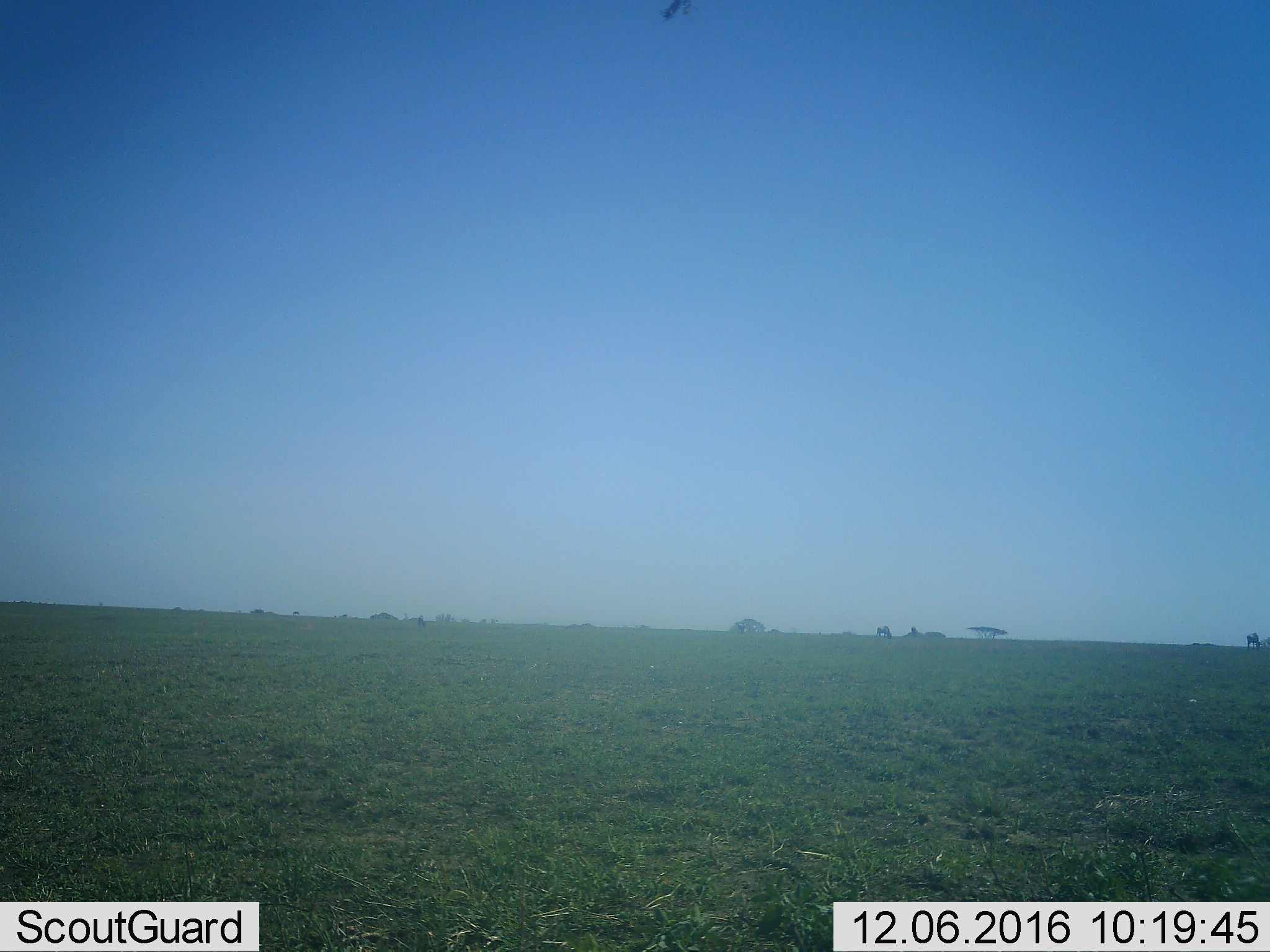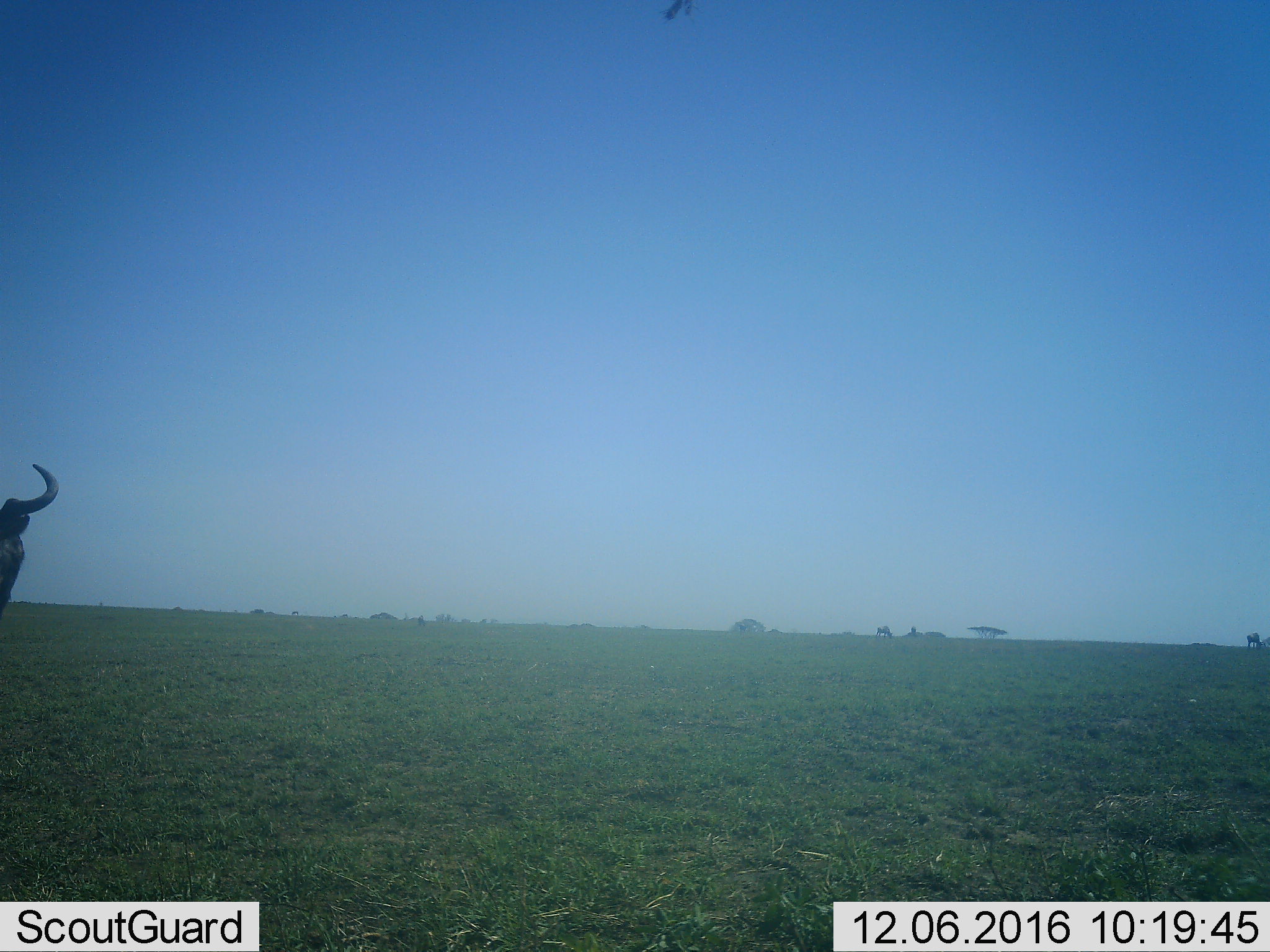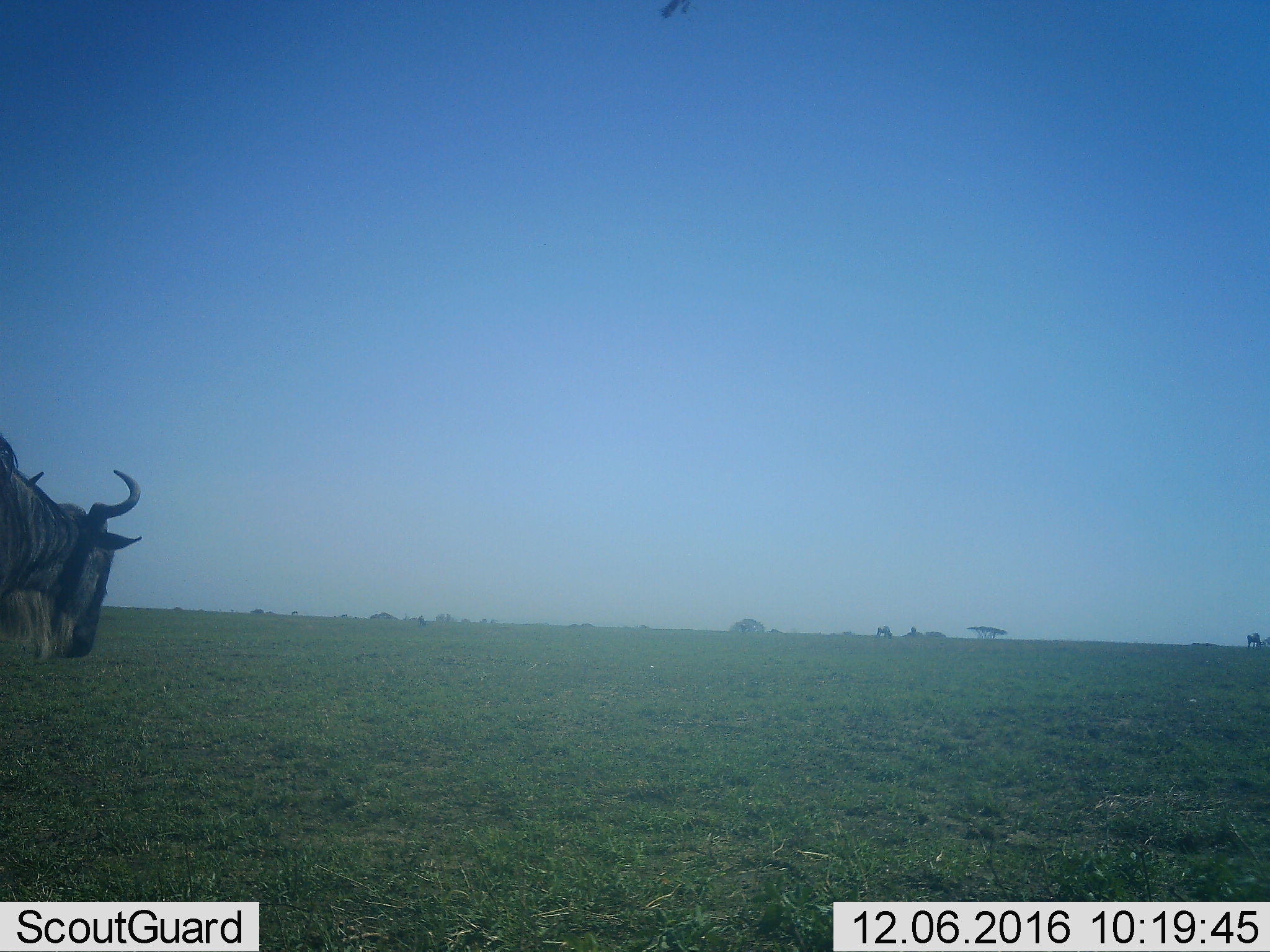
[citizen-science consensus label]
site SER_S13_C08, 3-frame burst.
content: unidentified animal